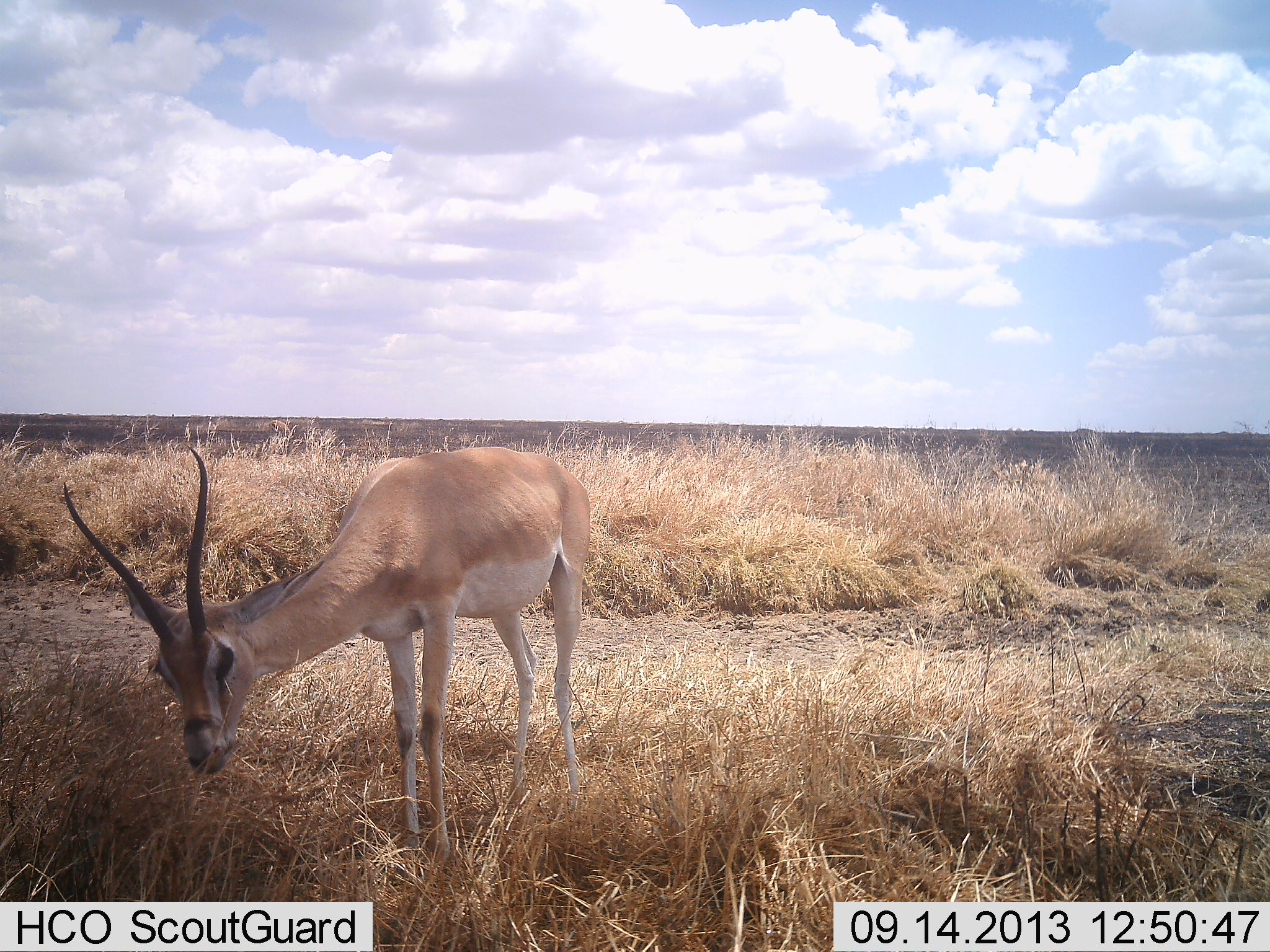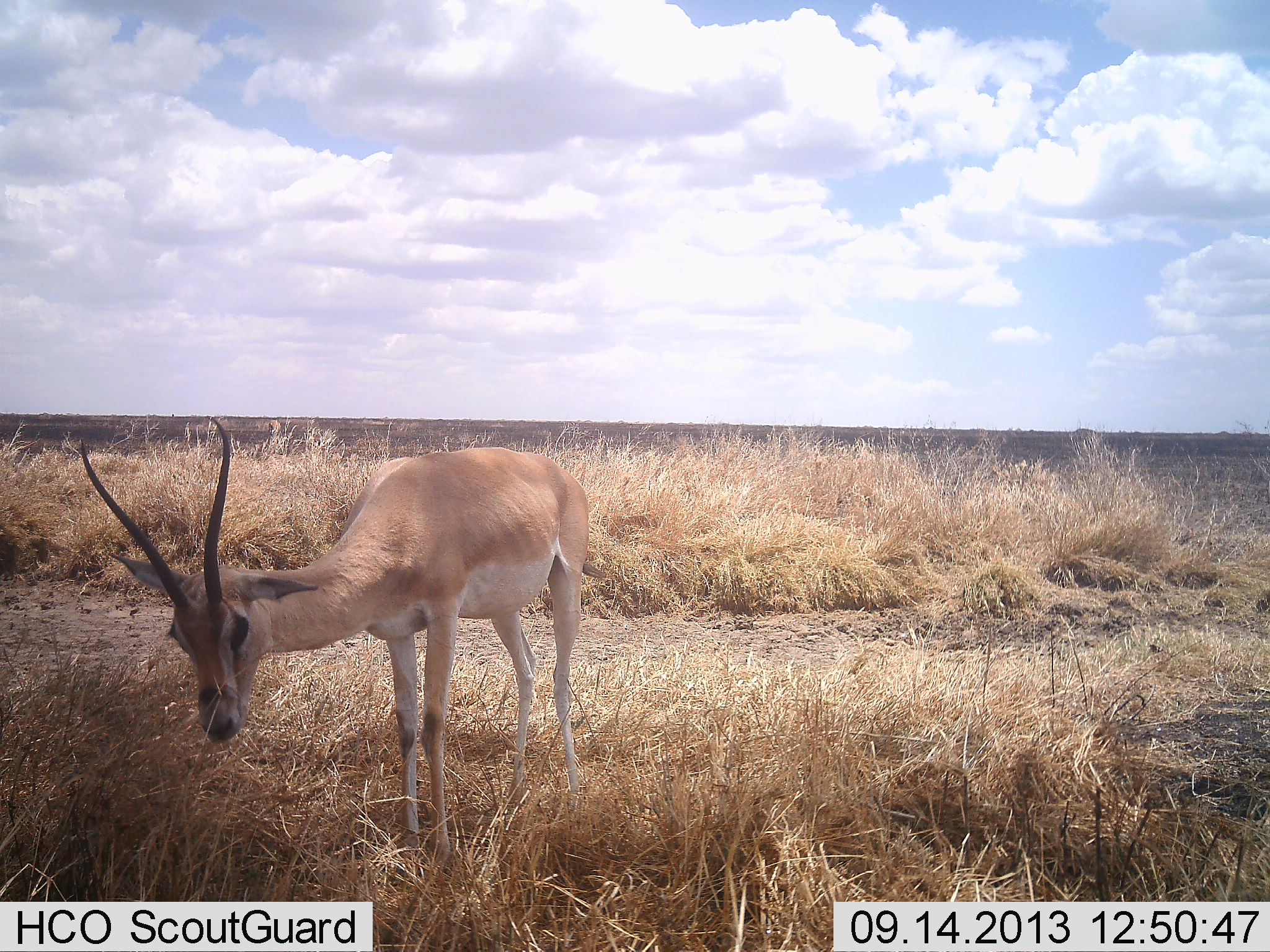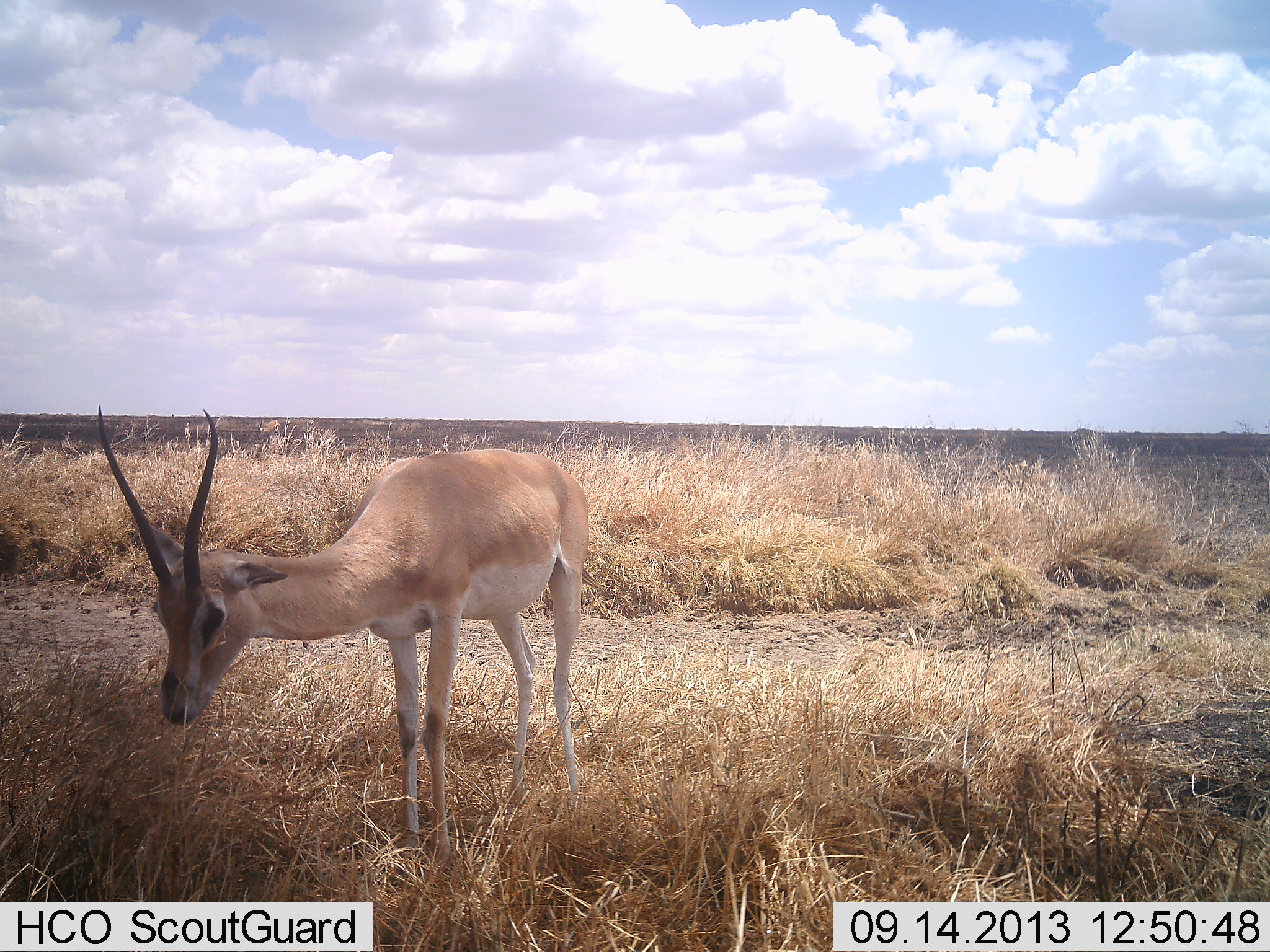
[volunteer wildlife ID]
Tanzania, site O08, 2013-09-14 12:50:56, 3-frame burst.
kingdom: Animalia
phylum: Chordata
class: Mammalia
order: Artiodactyla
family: Bovidae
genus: Nanger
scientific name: Nanger granti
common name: grant's gazelle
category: gazellegrants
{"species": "gazellegrants (grant's gazelle) (Nanger granti)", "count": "1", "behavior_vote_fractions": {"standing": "60%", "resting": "0%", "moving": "0%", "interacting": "0%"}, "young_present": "0%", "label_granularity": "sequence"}